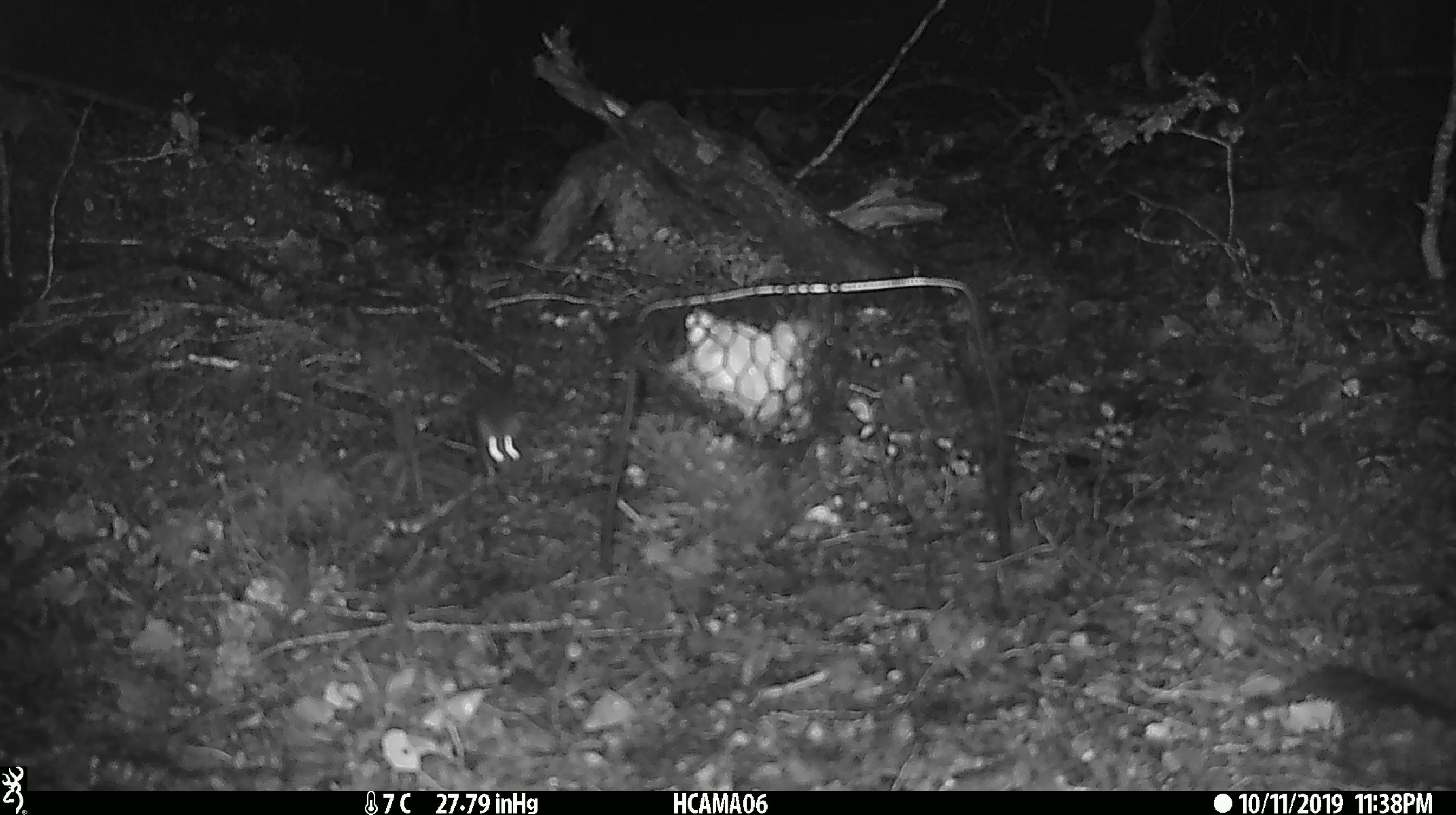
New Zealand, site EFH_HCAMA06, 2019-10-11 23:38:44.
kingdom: Animalia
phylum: Chordata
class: Mammalia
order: Rodentia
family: Muridae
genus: Mus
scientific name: Mus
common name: mouse